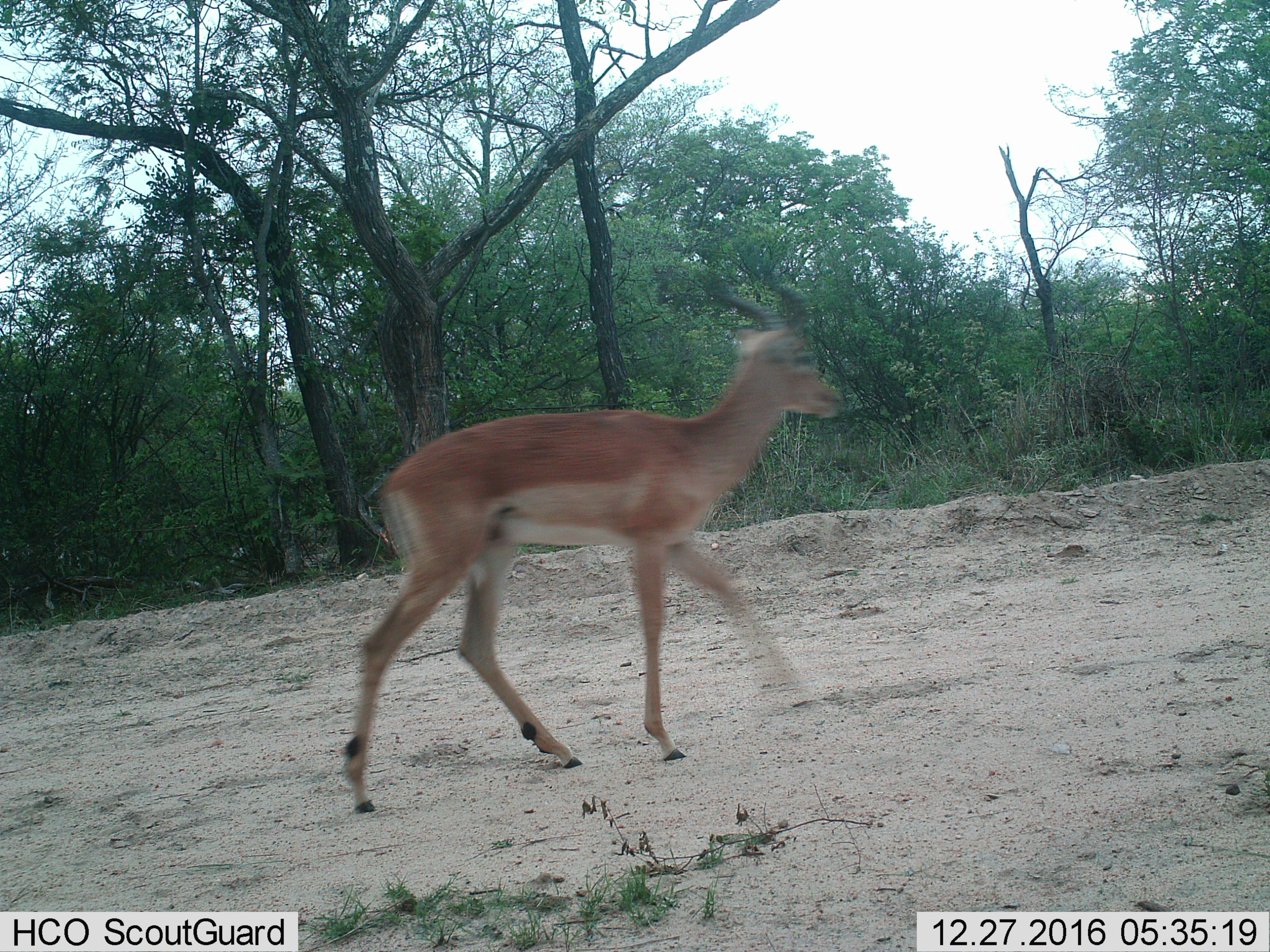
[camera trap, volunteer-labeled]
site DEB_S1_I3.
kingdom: Animalia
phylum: Chordata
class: Mammalia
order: Artiodactyla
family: Bovidae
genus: Aepyceros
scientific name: Aepyceros melampus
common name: impala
Impala (Aepyceros melampus), count 1. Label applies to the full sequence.